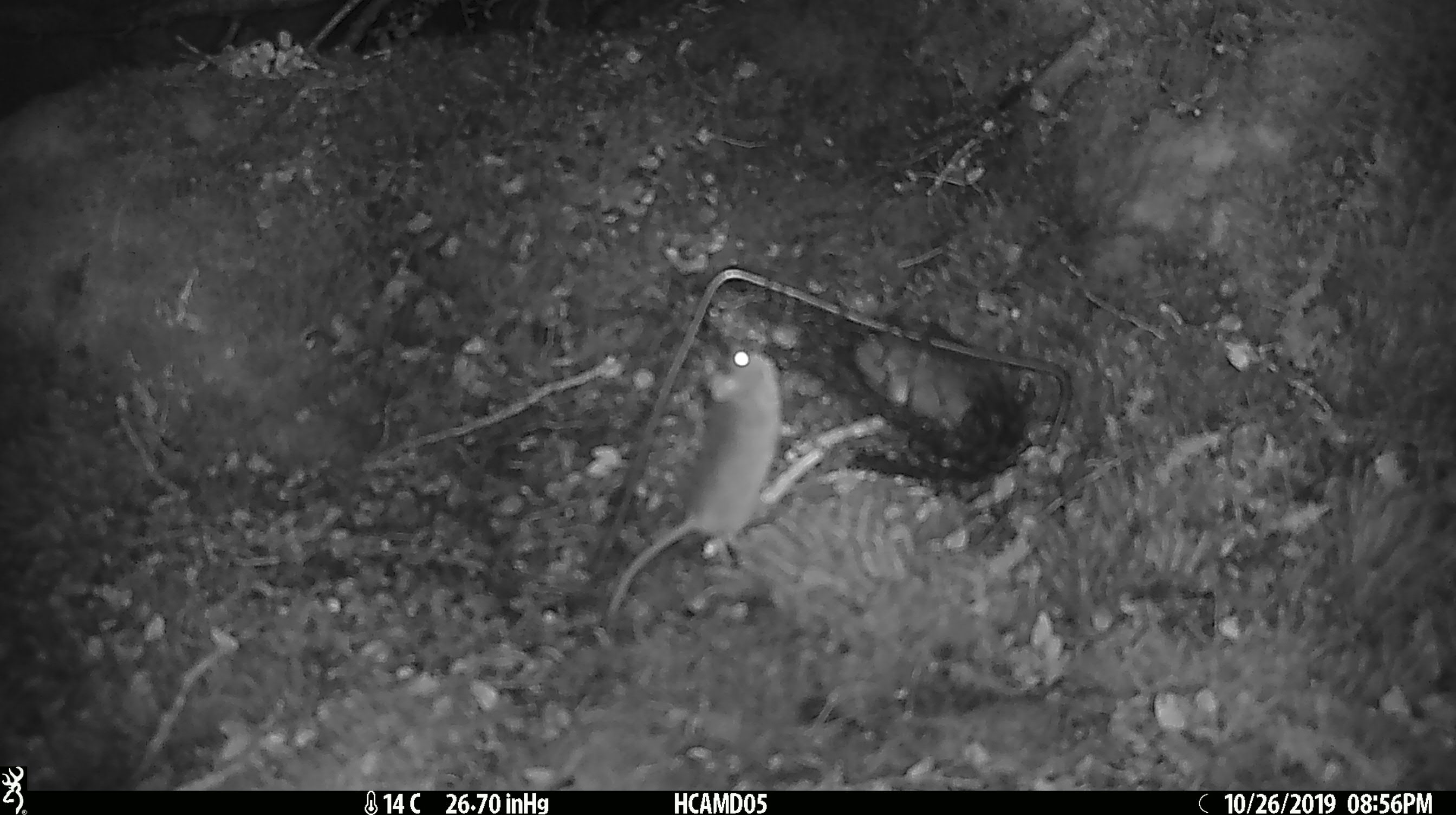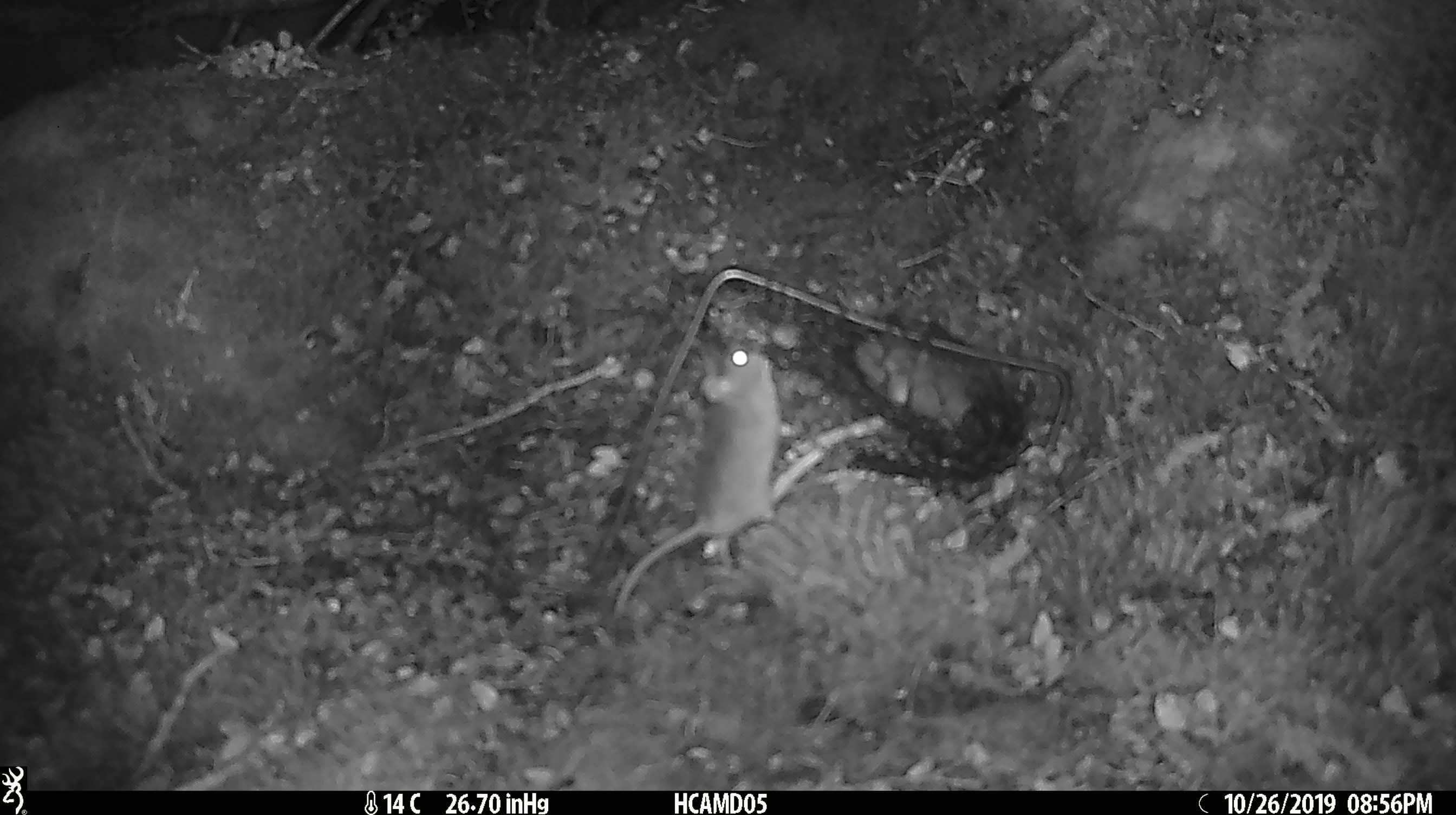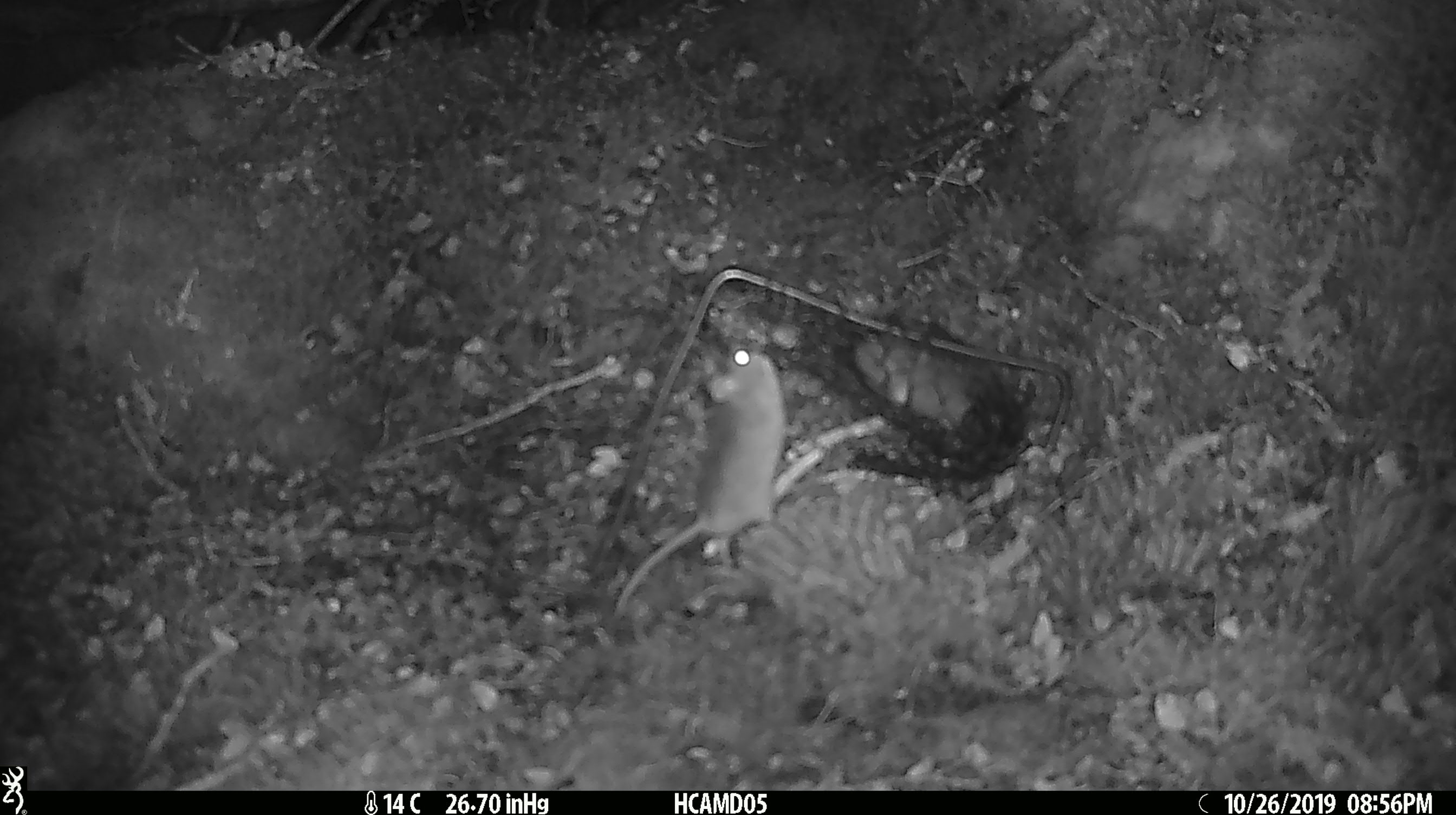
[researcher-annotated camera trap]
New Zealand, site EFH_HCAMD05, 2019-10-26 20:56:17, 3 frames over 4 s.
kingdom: Animalia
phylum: Chordata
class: Mammalia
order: Rodentia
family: Muridae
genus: Mus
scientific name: Mus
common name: mouse